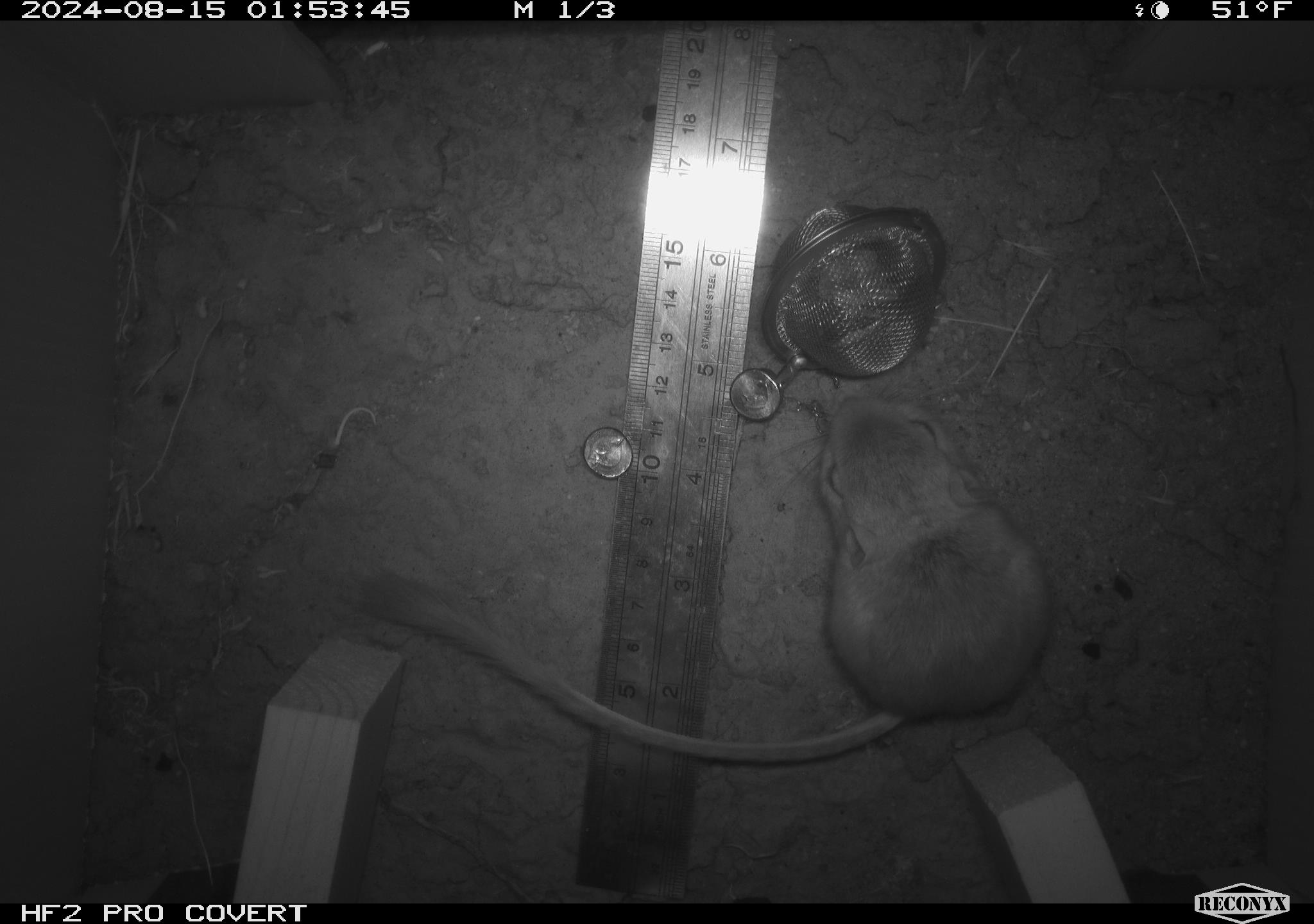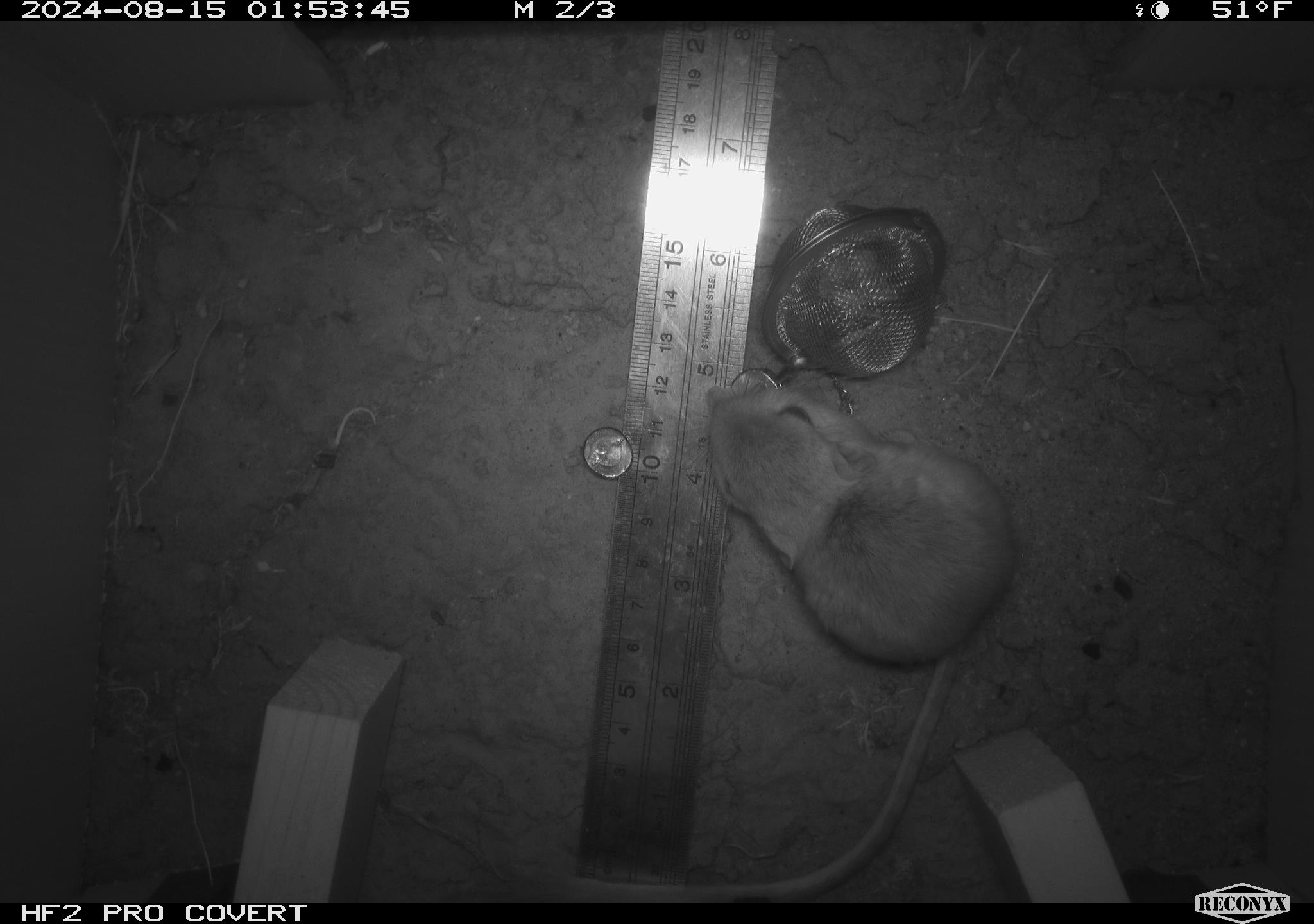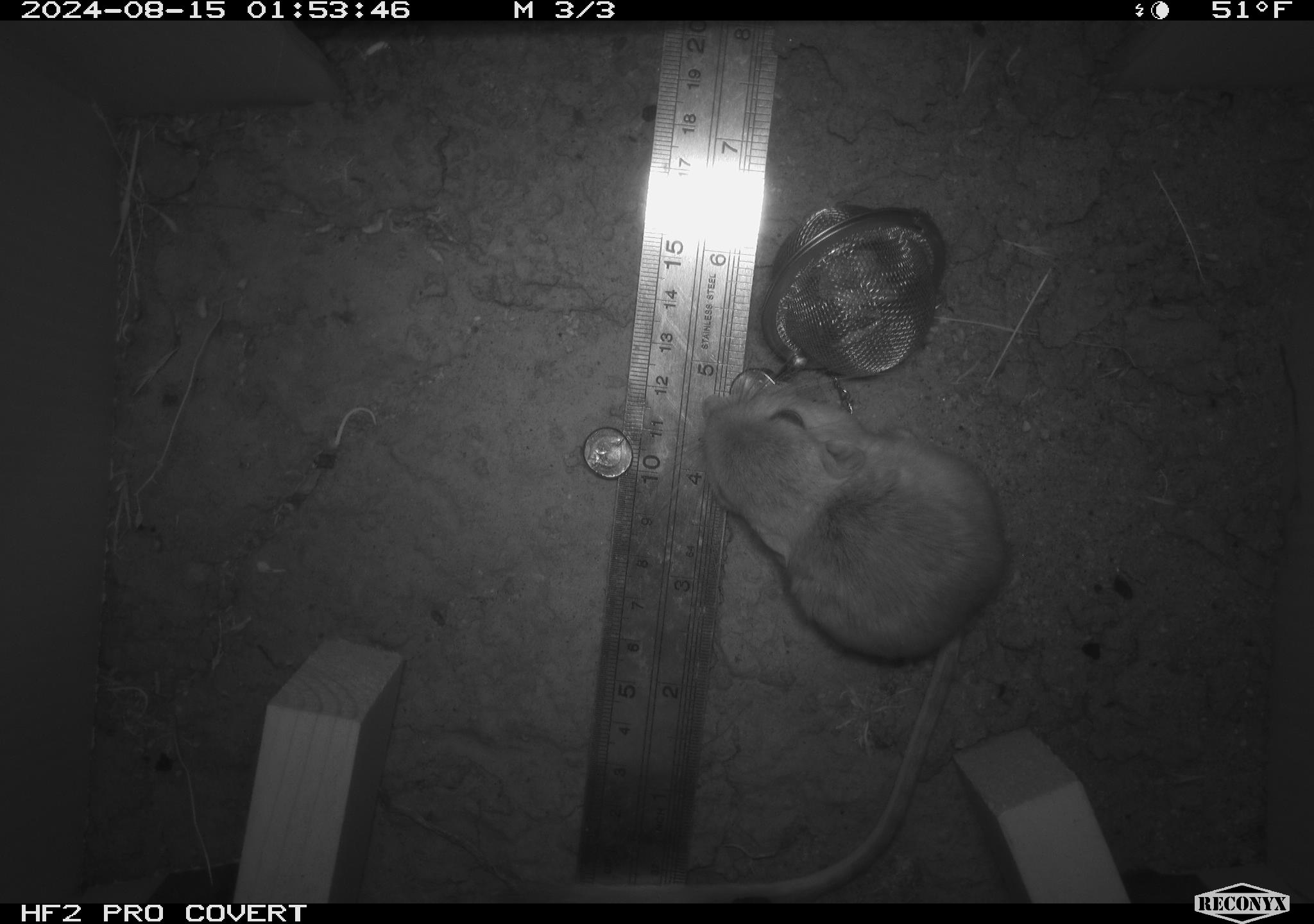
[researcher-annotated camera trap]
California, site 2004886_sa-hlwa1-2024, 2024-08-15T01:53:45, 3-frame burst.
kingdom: Animalia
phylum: Chordata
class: Mammalia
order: Rodentia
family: Heteromyidae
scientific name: Heteromyidae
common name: kangaroo rats and pocket mice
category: heteromyidae family